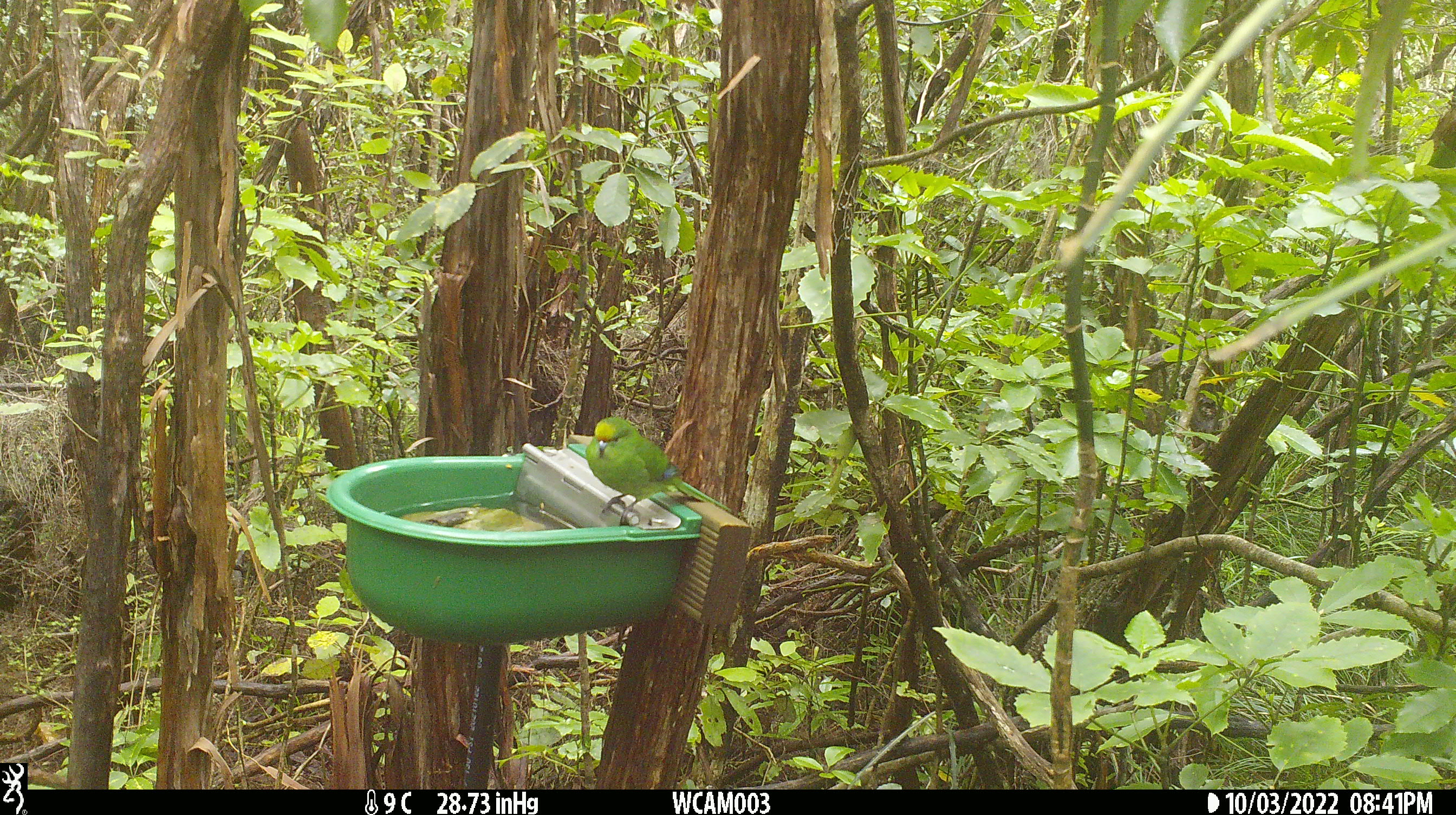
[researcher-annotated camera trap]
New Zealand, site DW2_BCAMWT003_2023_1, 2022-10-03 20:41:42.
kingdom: Animalia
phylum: Chordata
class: Aves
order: Psittaciformes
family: Psittaculidae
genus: Cyanoramphus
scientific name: Cyanoramphus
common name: parakeet